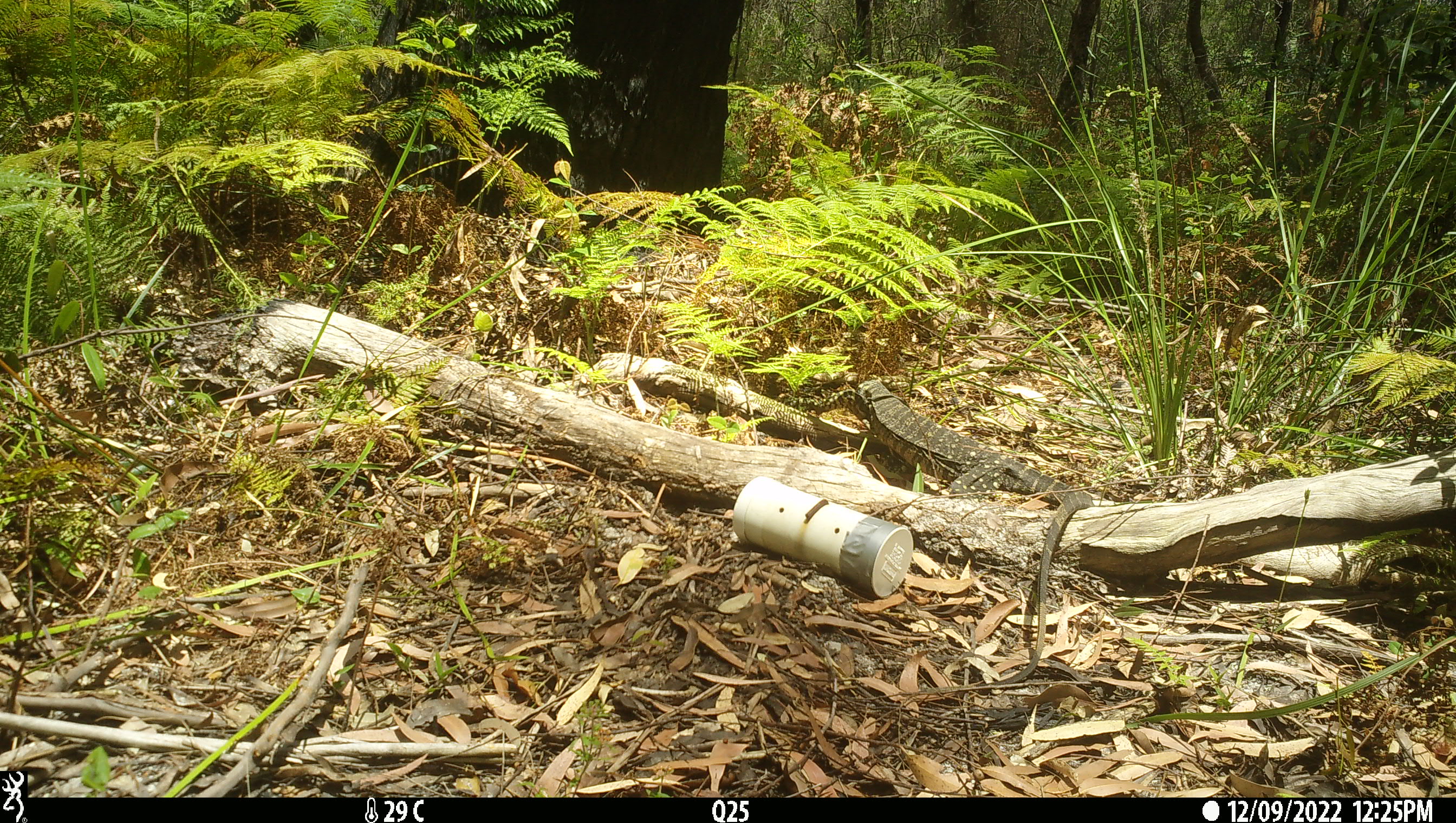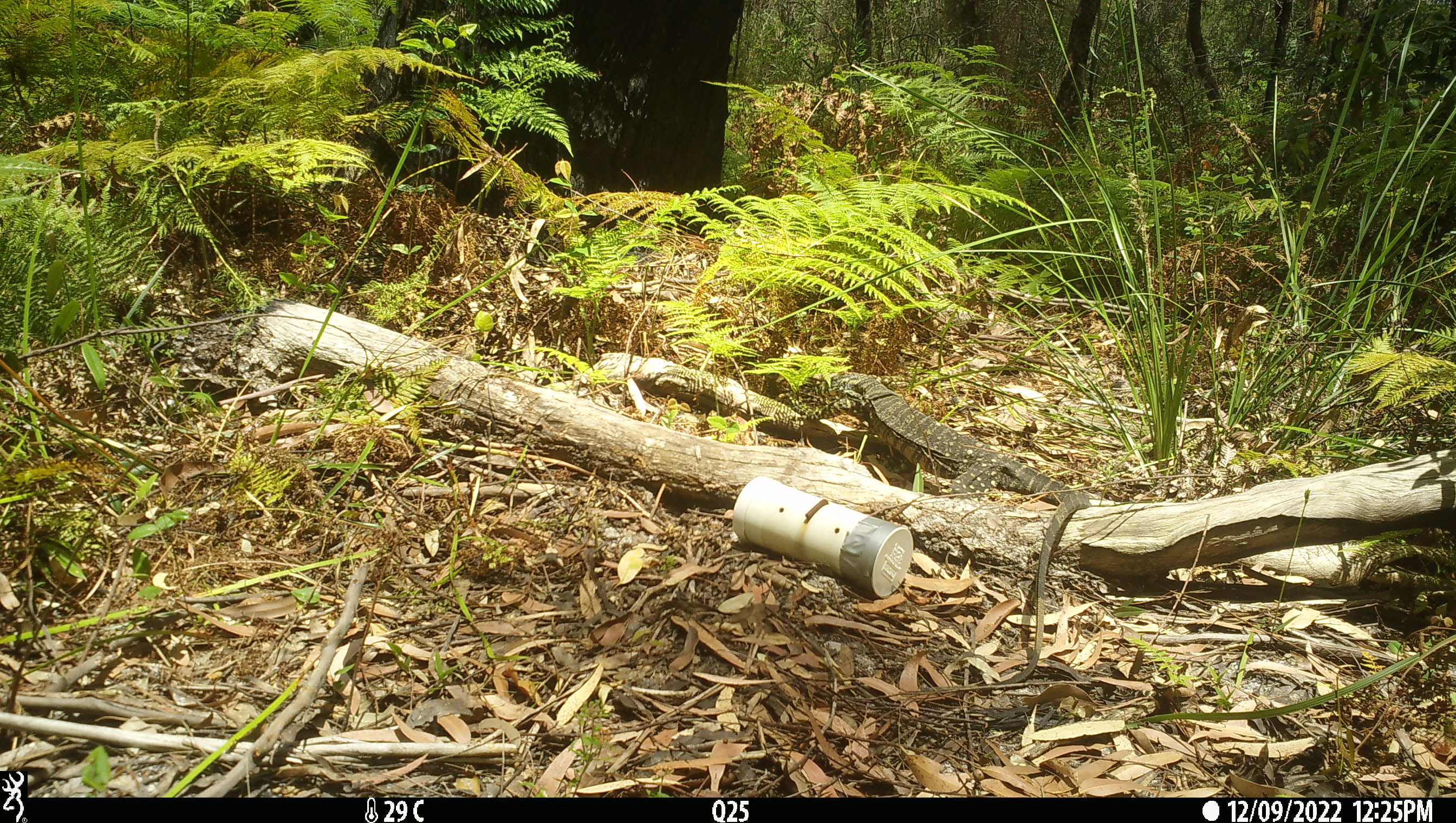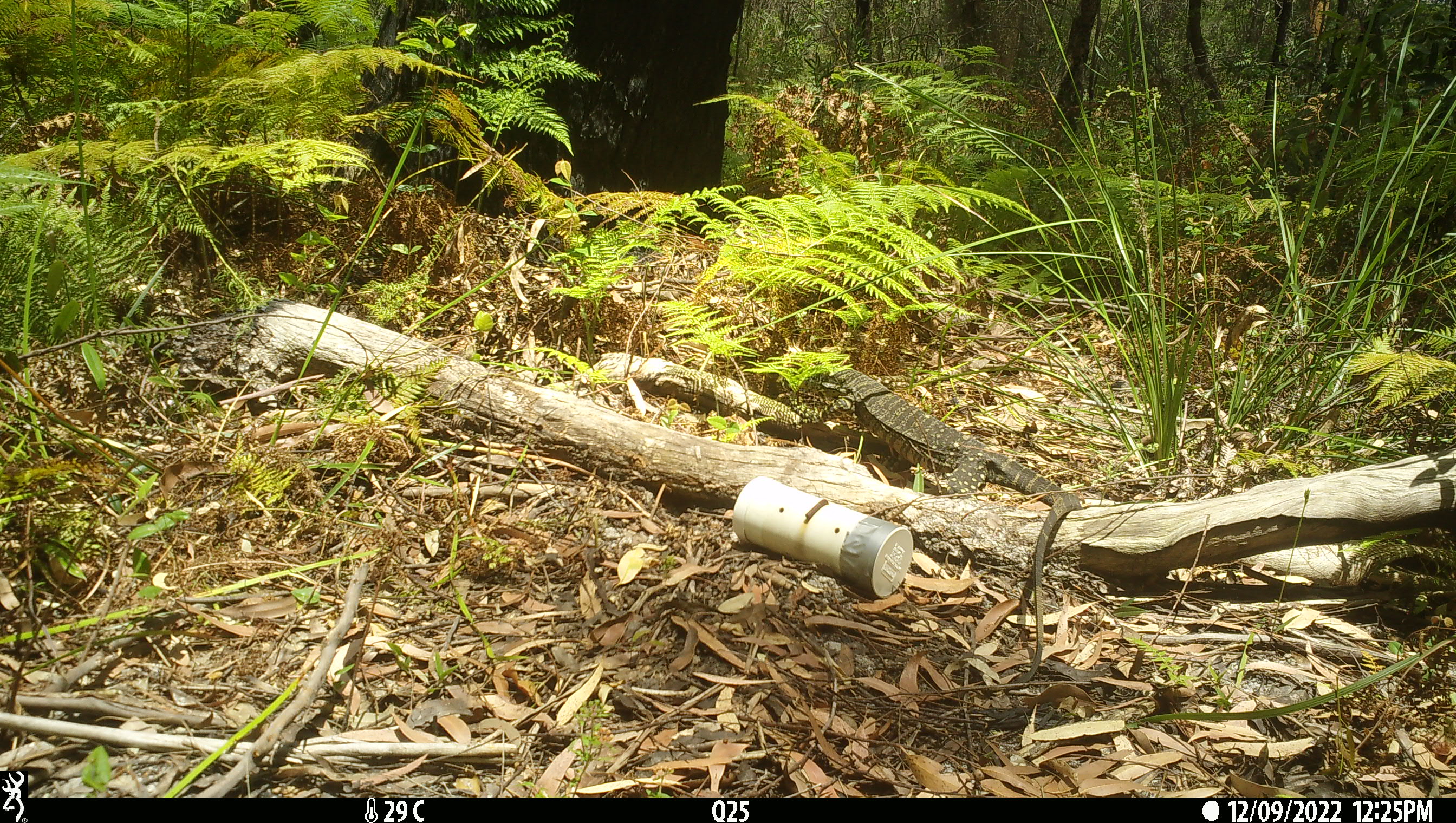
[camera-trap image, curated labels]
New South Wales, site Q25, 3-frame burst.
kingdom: Animalia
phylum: Chordata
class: Reptilia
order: Squamata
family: Varanidae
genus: Varanus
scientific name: Varanus varius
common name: lace monitor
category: goanna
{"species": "goanna (lace monitor) (Varanus varius)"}